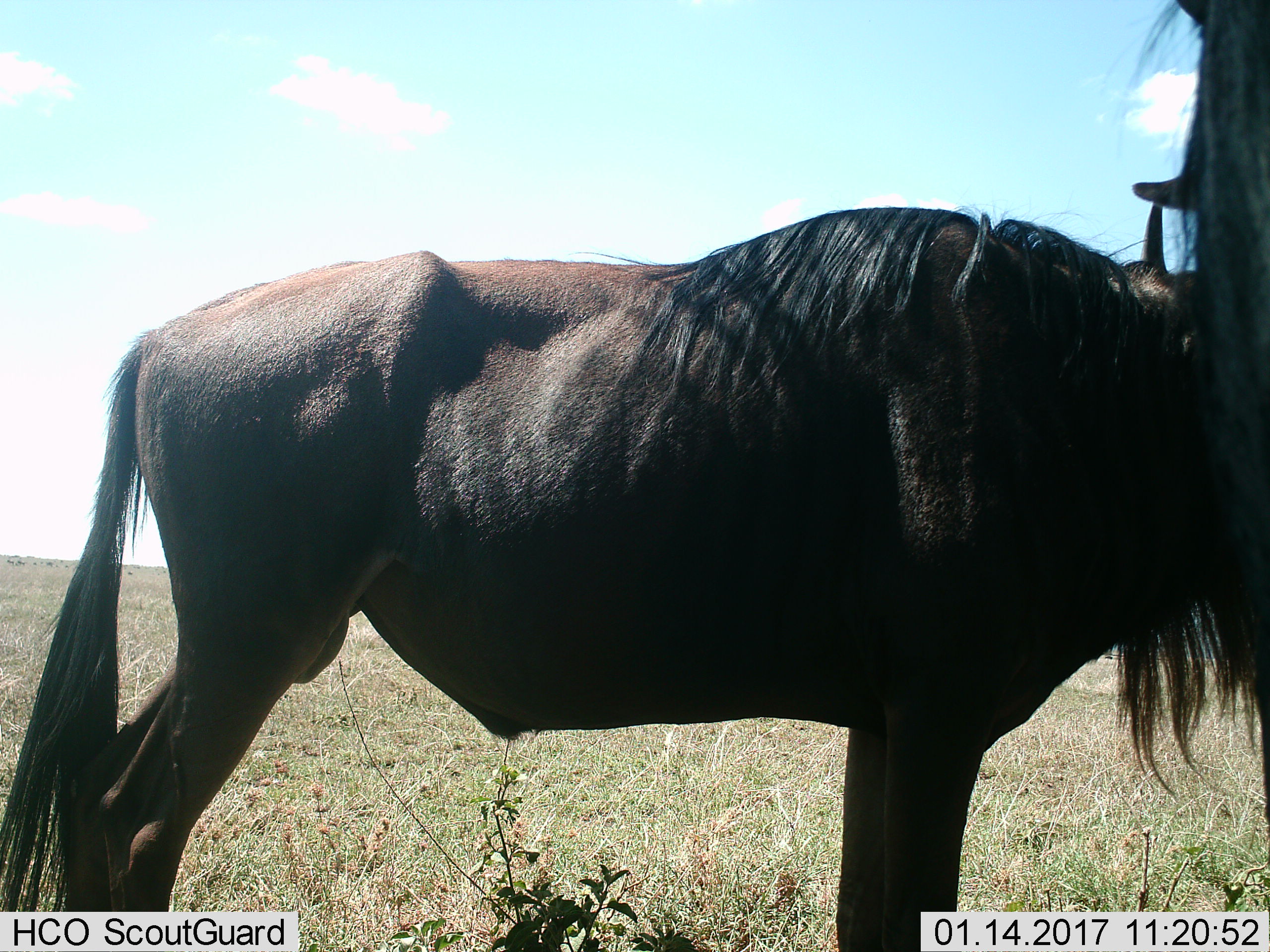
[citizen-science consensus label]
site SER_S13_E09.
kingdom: Animalia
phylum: Chordata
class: Mammalia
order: Artiodactyla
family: Bovidae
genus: Connochaetes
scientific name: Connochaetes taurinus taurinus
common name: blue wildebeest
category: wildebeestblue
Wildebeestblue (blue wildebeest) (Connochaetes taurinus taurinus), count 2. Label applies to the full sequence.